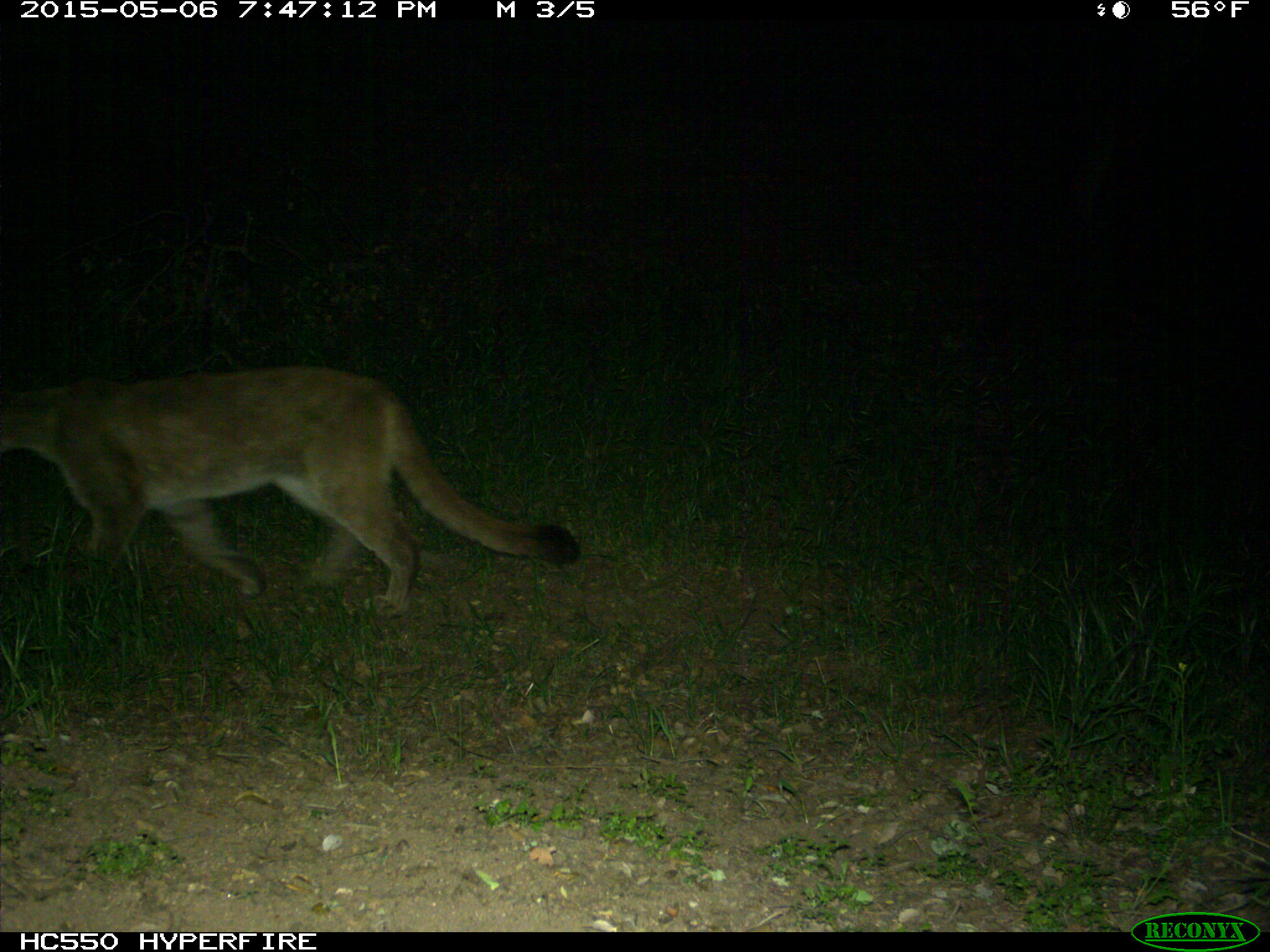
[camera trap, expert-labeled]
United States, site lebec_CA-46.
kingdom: Animalia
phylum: Chordata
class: Mammalia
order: Carnivora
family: Felidae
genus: Puma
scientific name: Puma concolor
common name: mountain lion